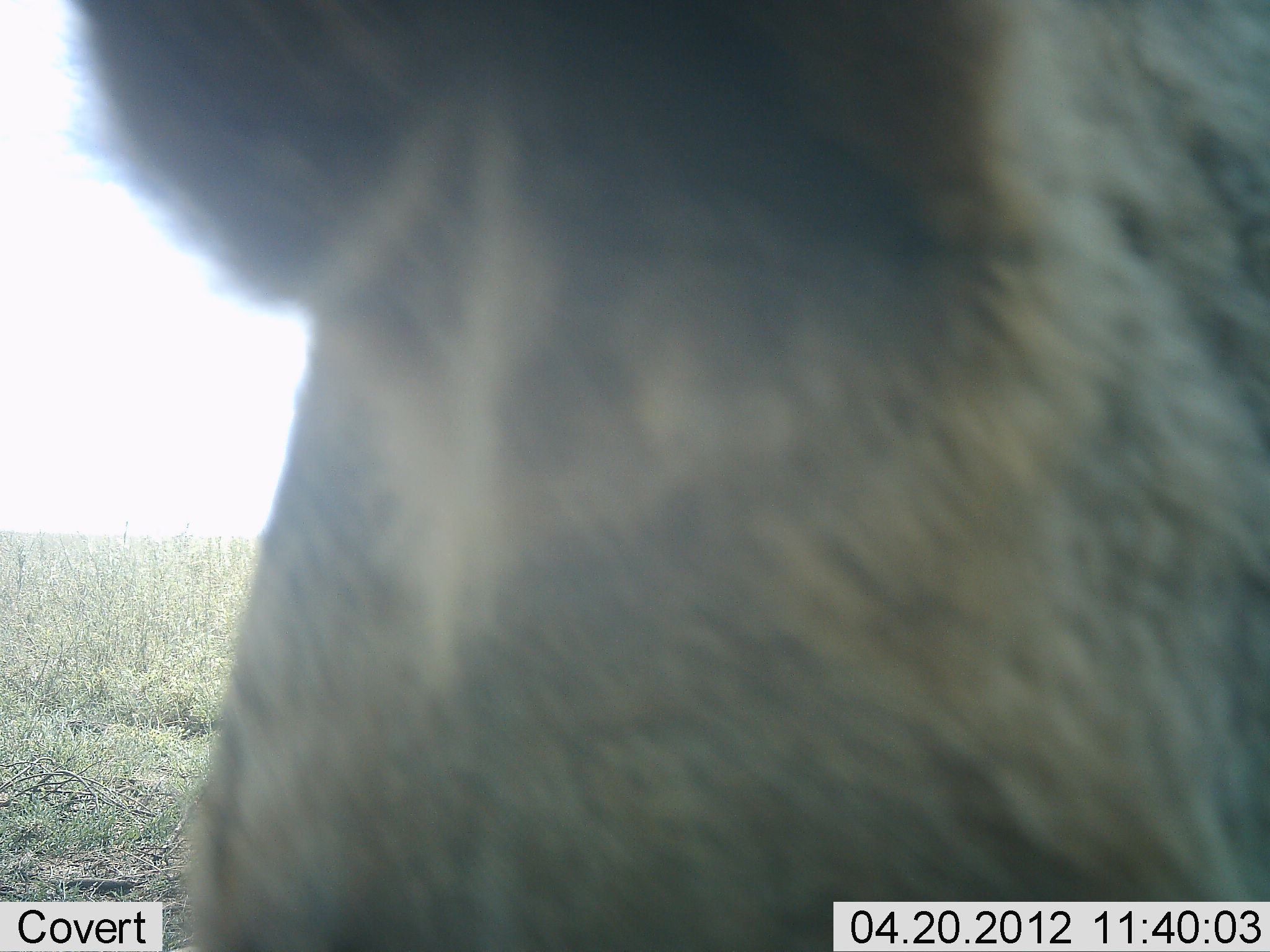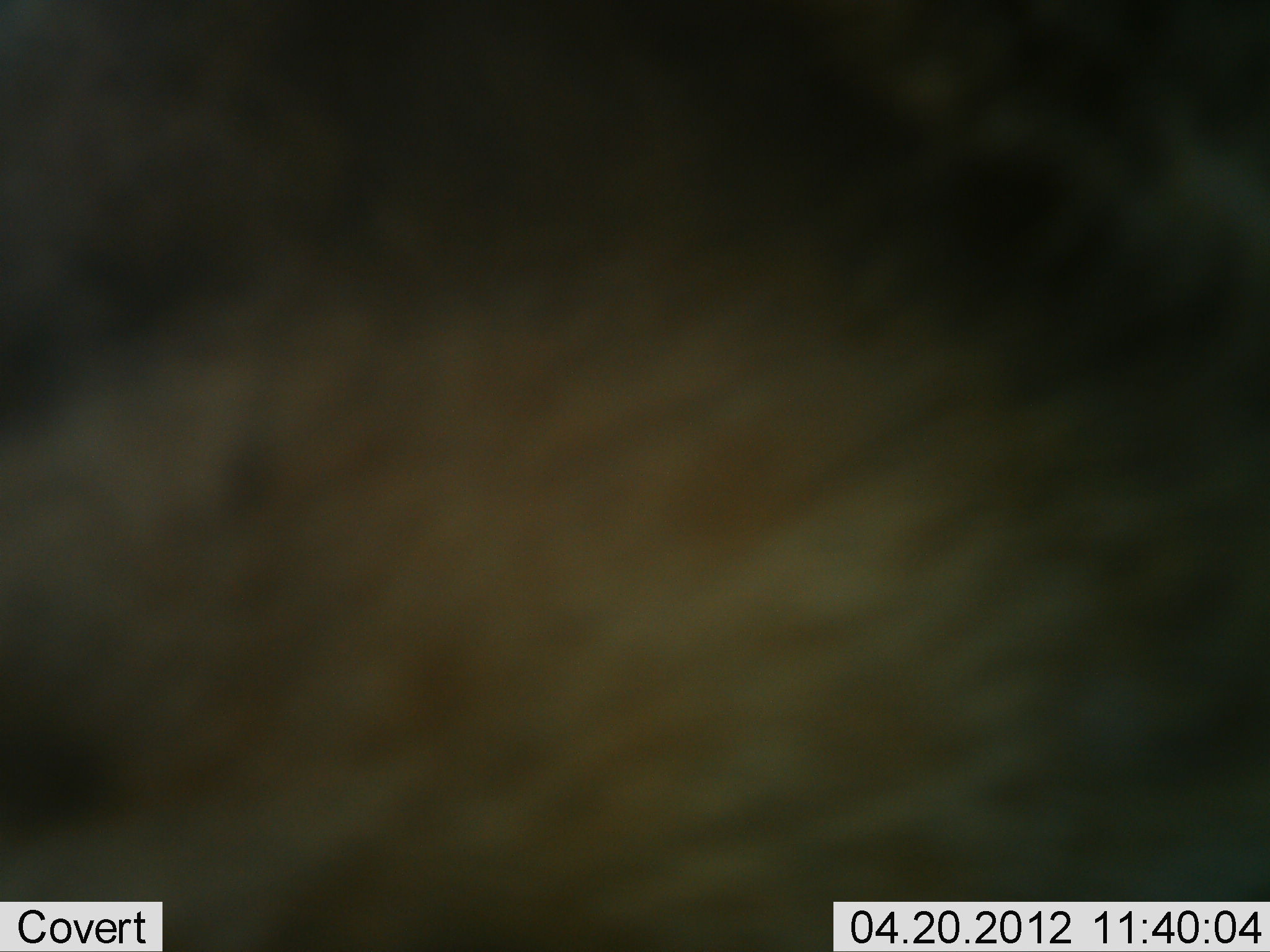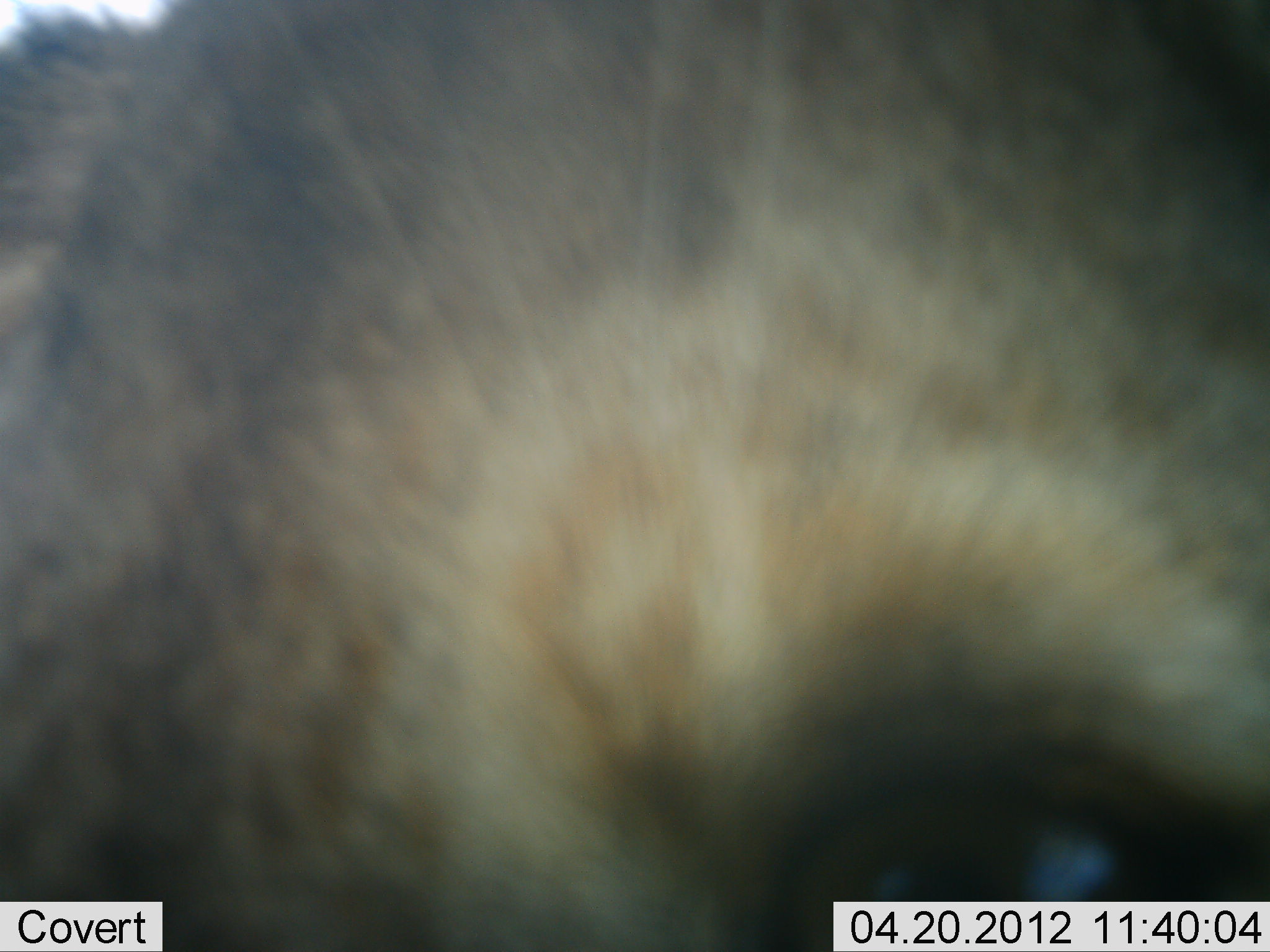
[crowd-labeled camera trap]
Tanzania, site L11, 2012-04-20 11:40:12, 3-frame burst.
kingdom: Animalia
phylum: Chordata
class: Mammalia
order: Carnivora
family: Felidae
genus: Panthera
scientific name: Panthera leo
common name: lion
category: lionfemale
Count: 1.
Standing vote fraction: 50%.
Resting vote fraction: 17%.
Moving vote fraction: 0%.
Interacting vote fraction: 33%.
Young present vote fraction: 0%.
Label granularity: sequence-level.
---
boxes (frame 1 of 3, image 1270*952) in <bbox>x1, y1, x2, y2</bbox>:
animal: <bbox>55, 1, 1269, 952</bbox>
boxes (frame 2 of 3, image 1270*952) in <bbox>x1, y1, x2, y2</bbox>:
animal: <bbox>0, 1, 1269, 951</bbox>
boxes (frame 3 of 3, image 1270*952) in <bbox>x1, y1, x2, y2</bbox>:
animal: <bbox>0, 0, 1270, 952</bbox>